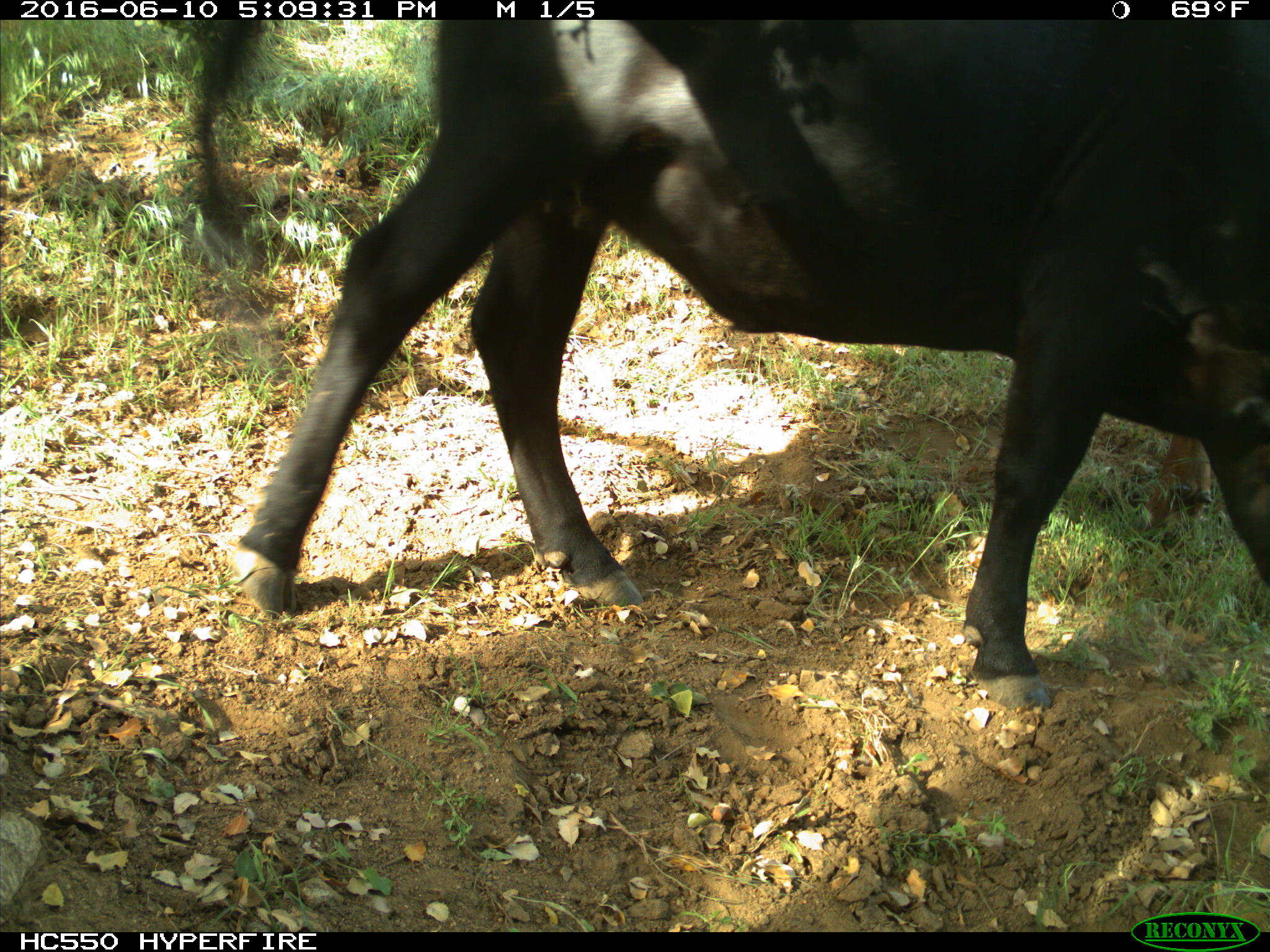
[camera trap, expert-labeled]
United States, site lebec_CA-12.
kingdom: Animalia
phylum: Chordata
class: Mammalia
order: Artiodactyla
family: Bovidae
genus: Bos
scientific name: Bos taurus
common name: domestic cow